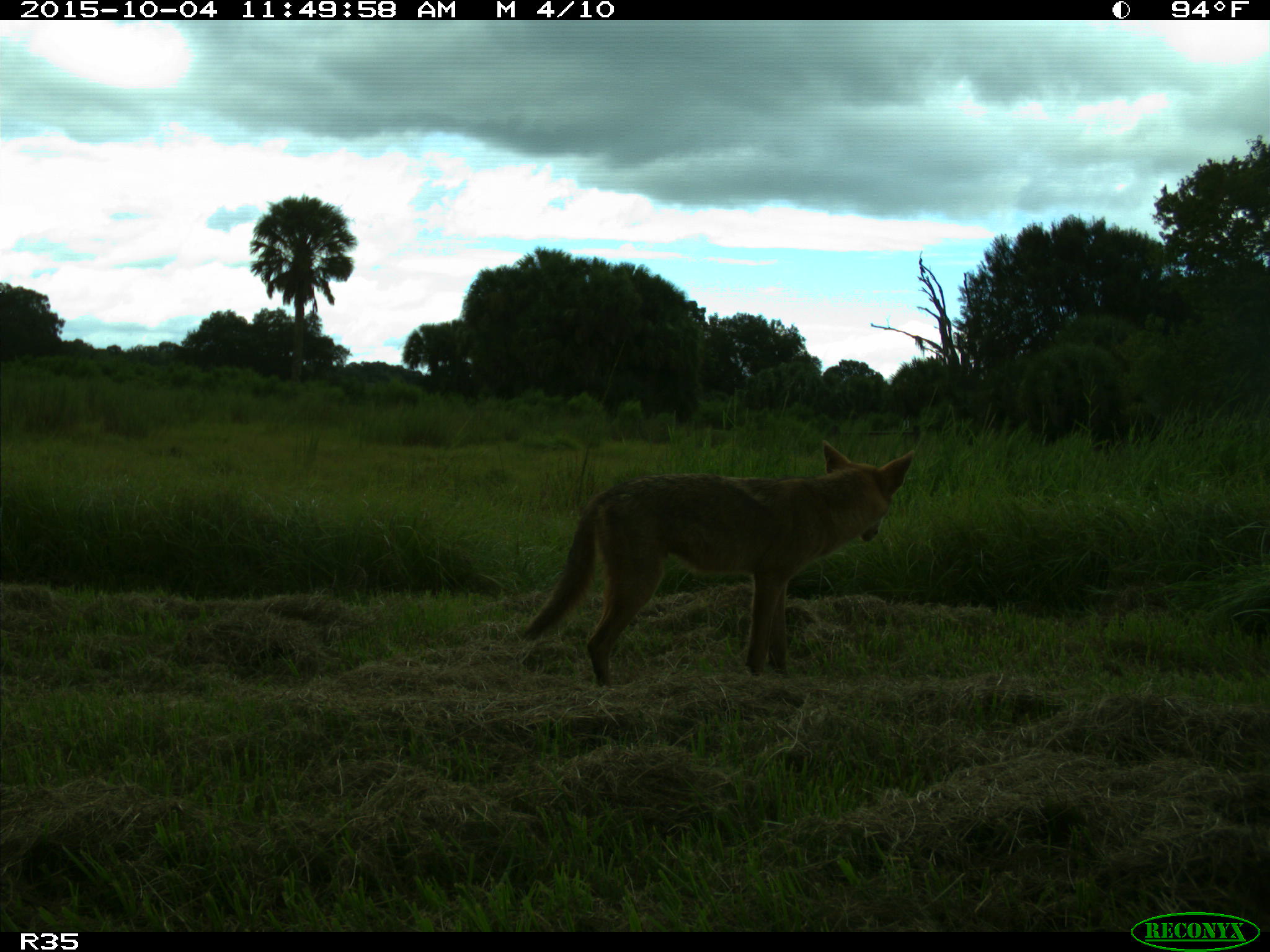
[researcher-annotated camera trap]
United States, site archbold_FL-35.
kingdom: Animalia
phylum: Chordata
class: Mammalia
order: Carnivora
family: Canidae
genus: Canis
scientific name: Canis latrans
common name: coyote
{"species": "Canis latrans (coyote)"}